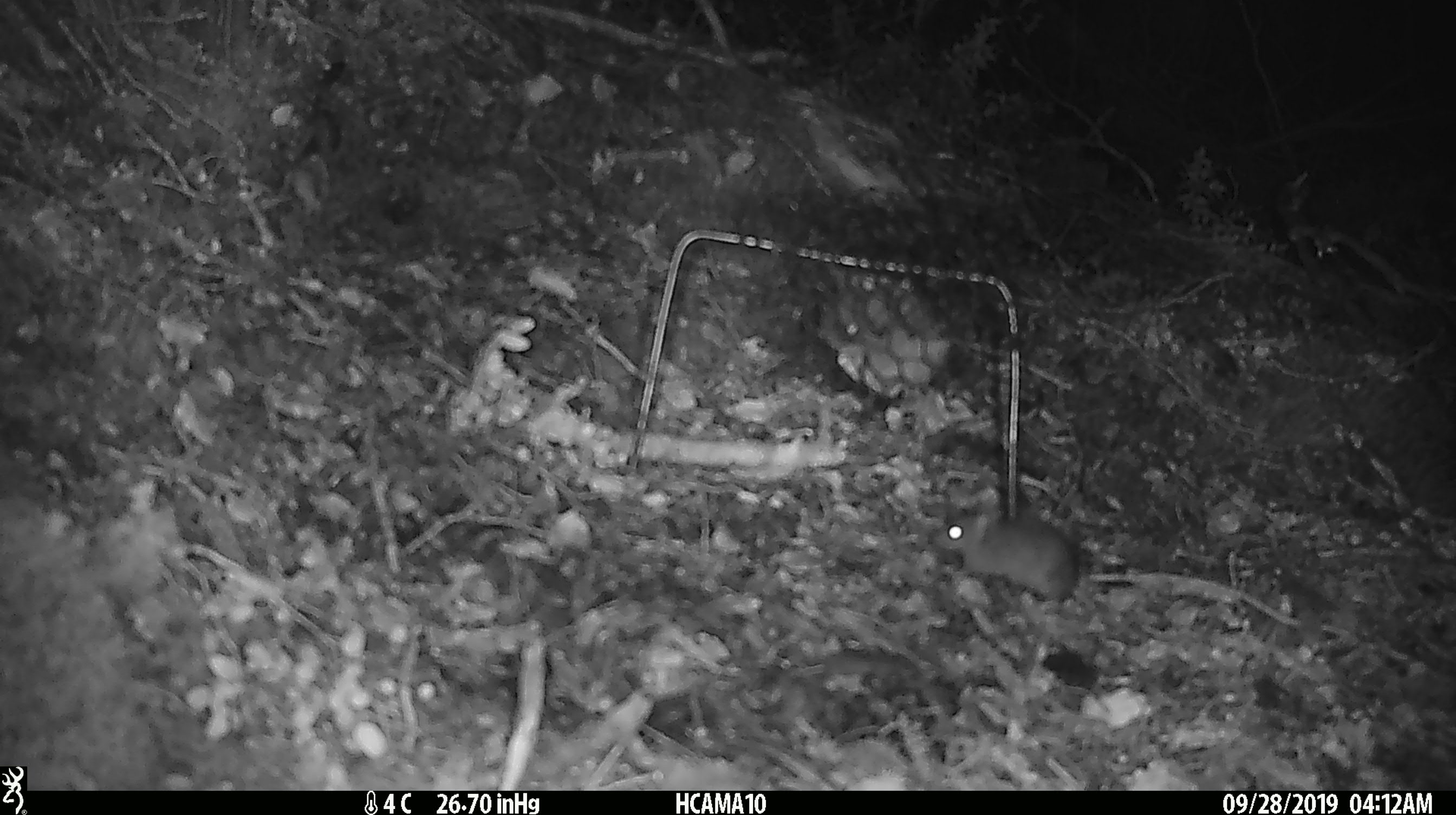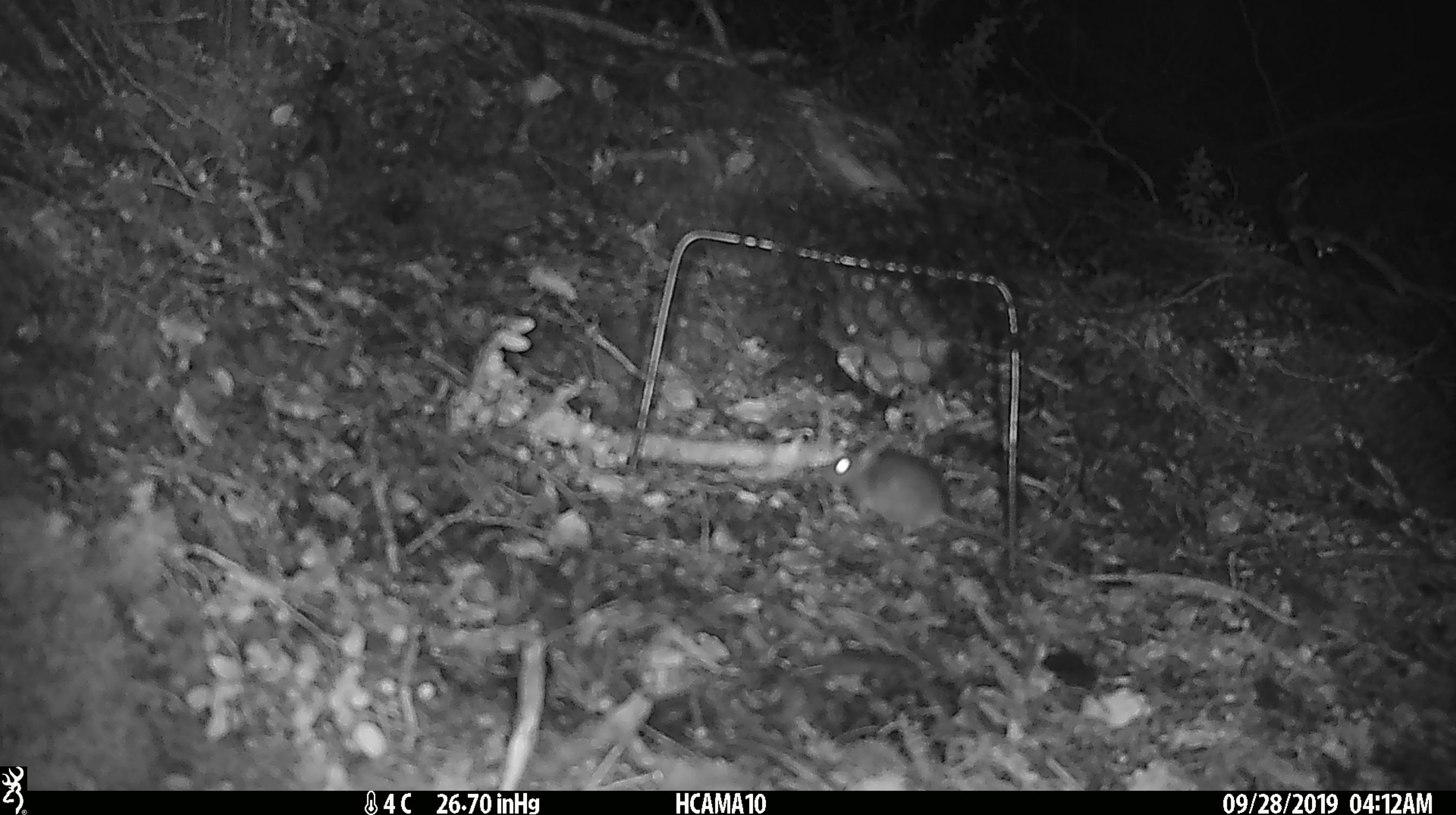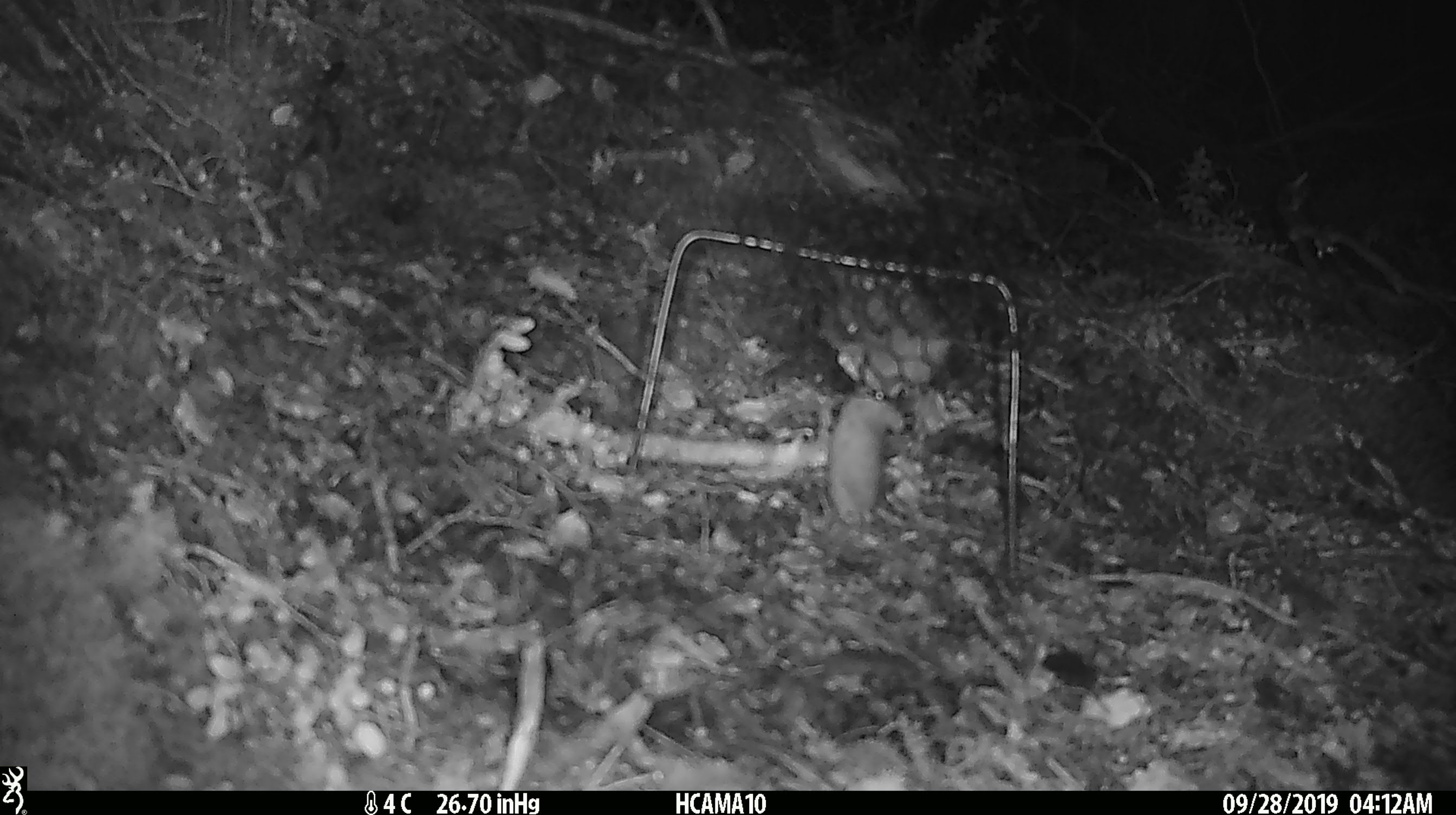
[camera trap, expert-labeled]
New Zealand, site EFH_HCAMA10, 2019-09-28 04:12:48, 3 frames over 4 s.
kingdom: Animalia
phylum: Chordata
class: Mammalia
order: Rodentia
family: Muridae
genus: Mus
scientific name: Mus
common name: mouse